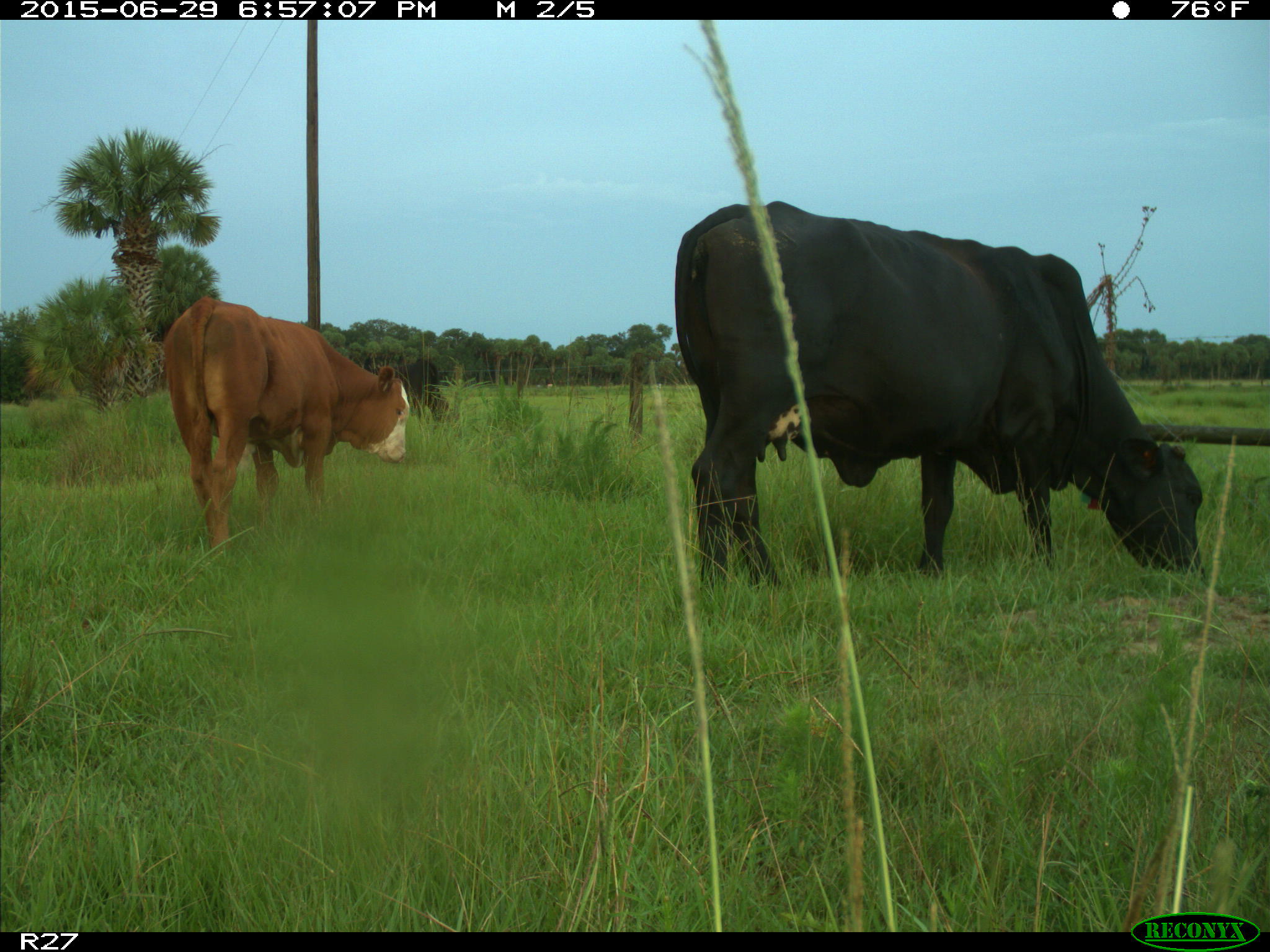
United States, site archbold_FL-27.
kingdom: Animalia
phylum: Chordata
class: Mammalia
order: Artiodactyla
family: Bovidae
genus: Bos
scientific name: Bos taurus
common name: domestic cow